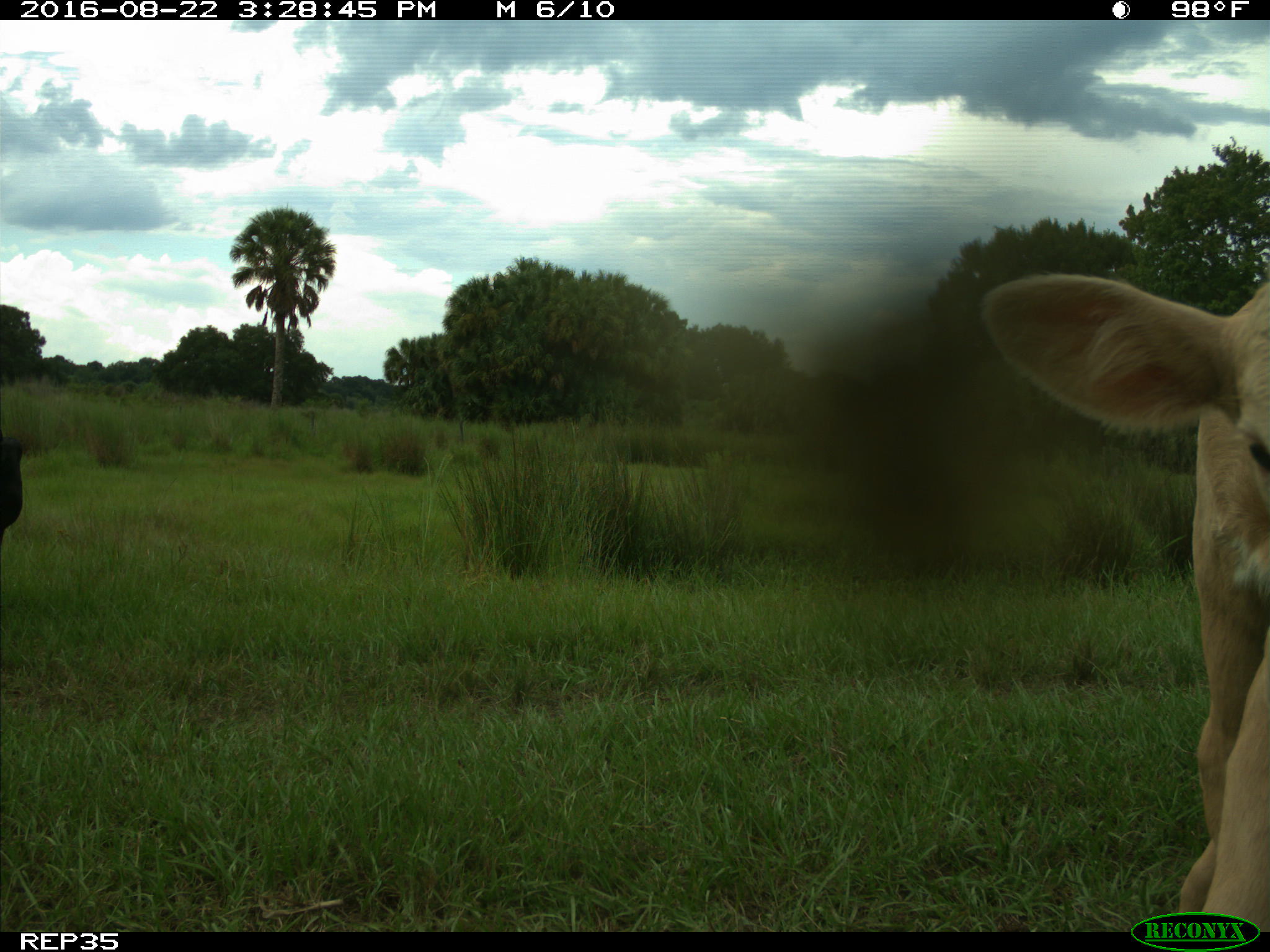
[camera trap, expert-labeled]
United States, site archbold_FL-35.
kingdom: Animalia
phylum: Chordata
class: Mammalia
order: Artiodactyla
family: Bovidae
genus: Bos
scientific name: Bos taurus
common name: domestic cow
Bos taurus (domestic cow).